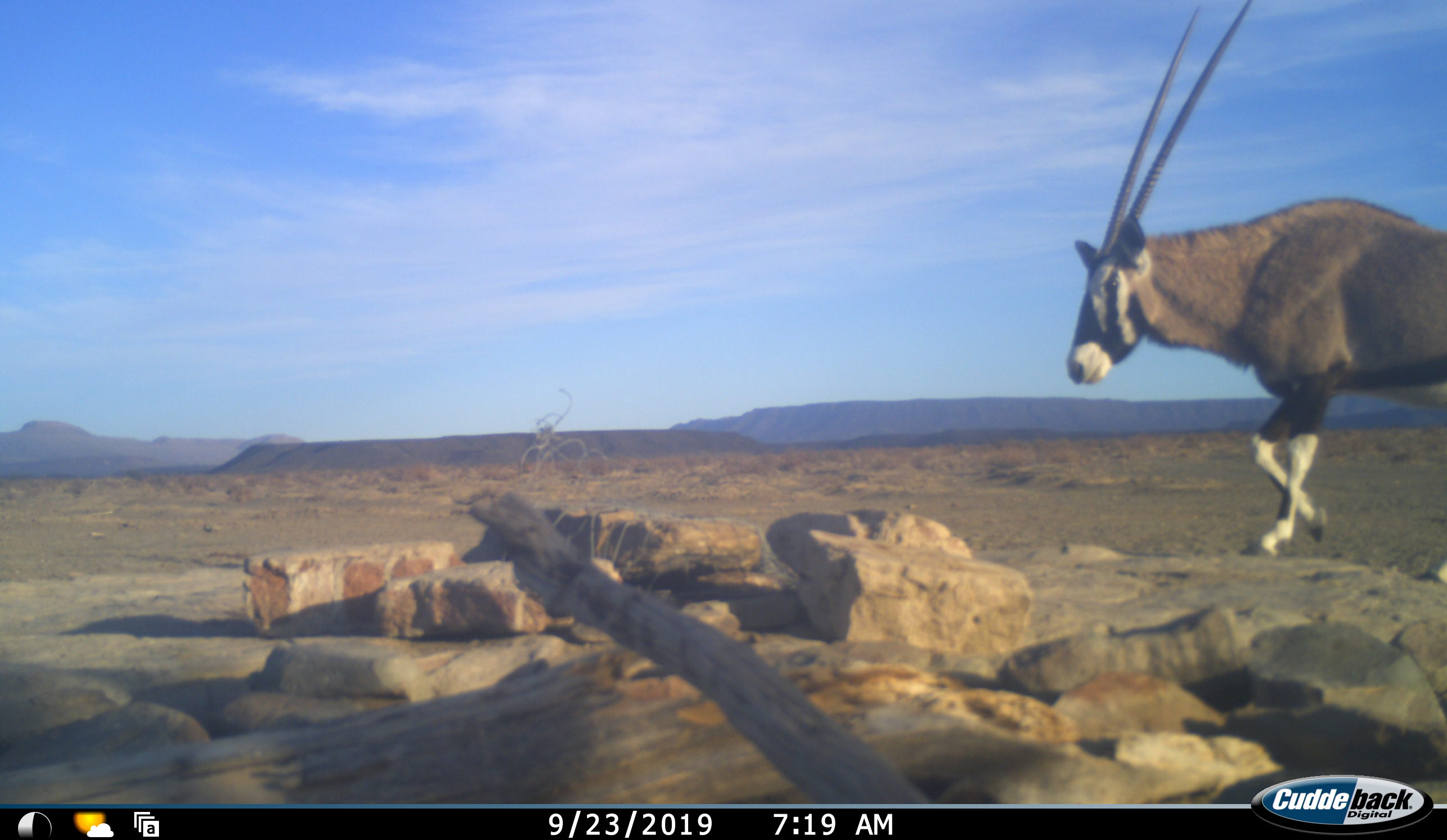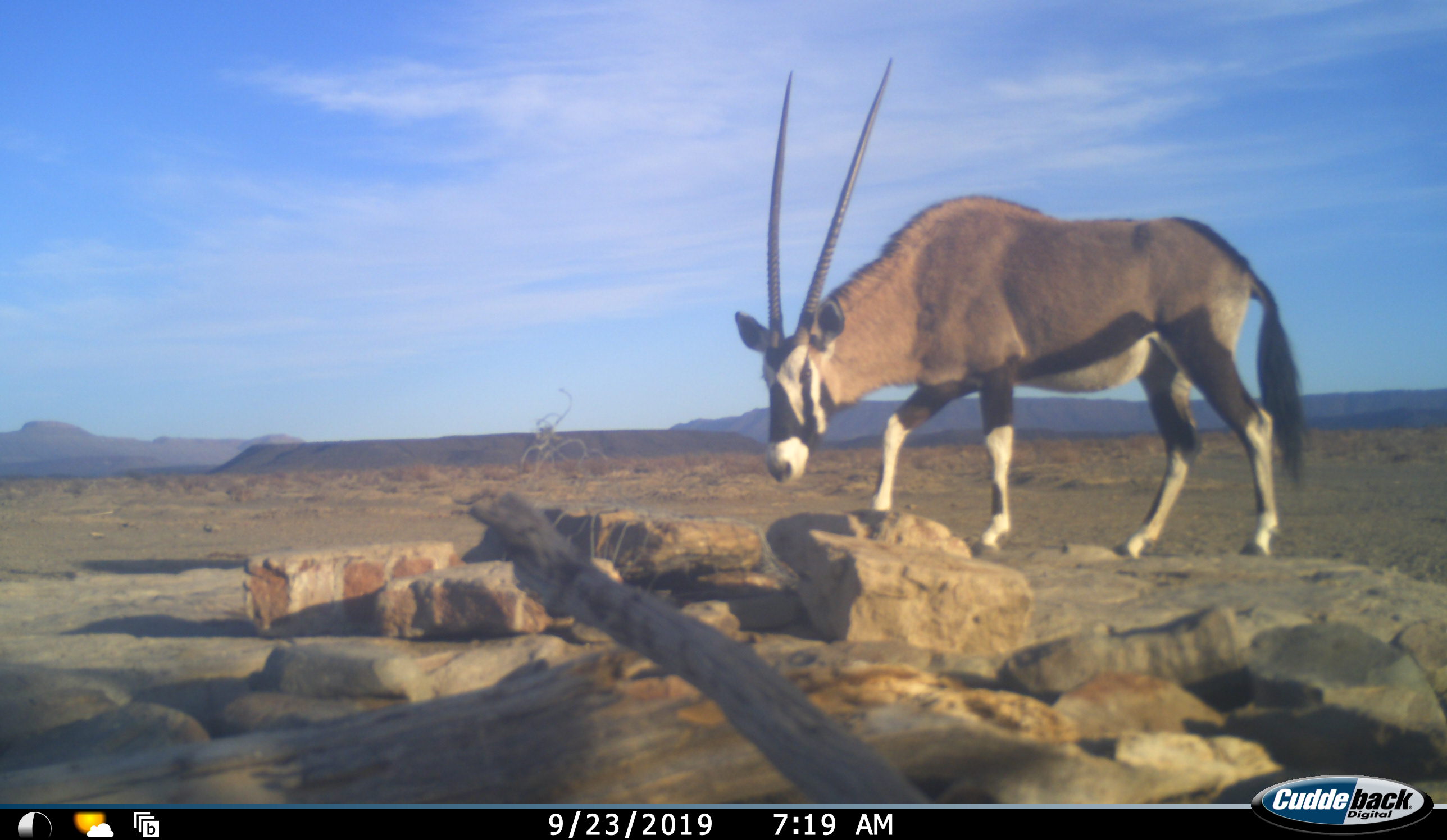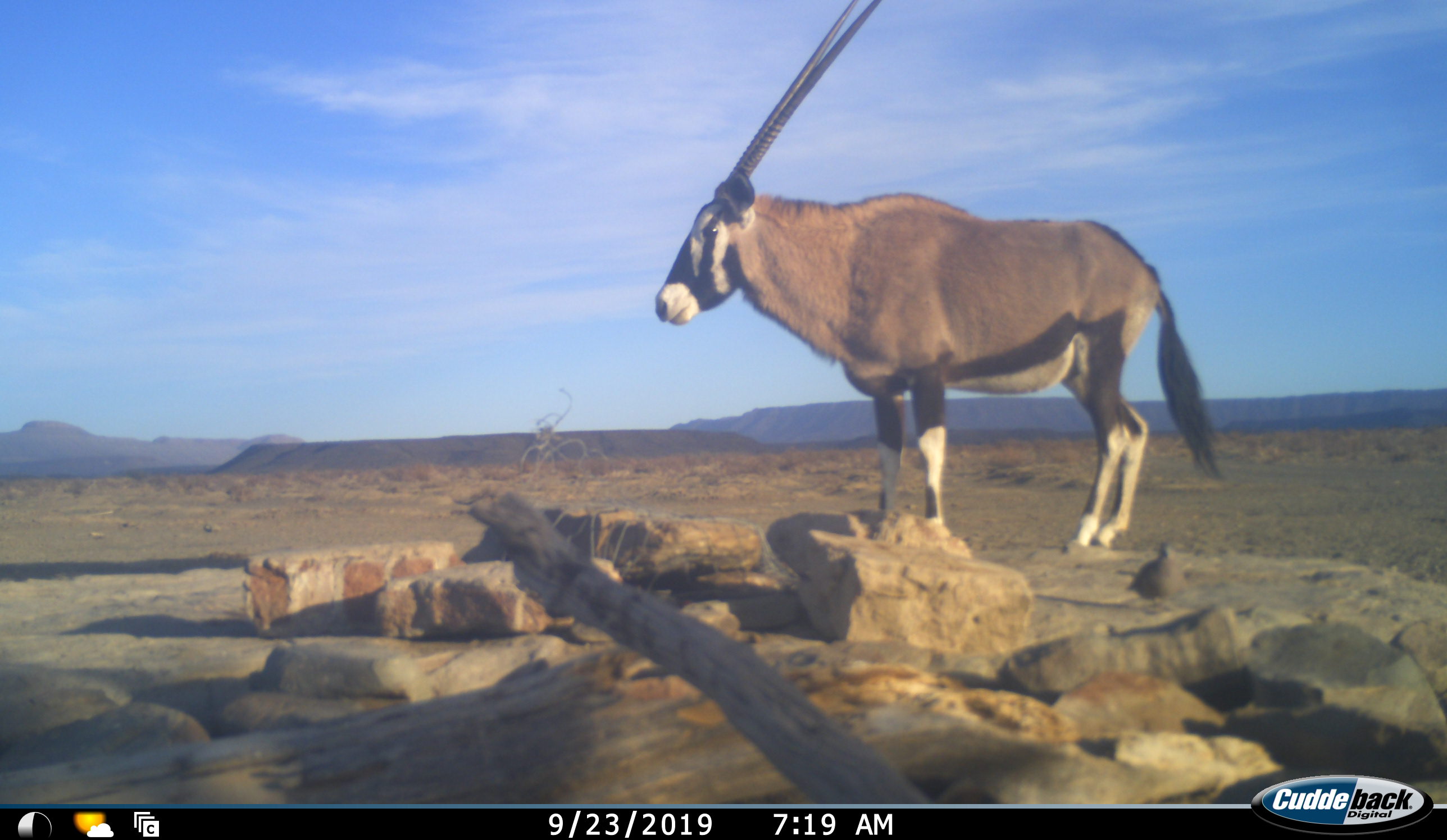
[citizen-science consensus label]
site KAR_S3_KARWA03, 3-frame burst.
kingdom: Animalia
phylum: Chordata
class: Mammalia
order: Artiodactyla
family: Bovidae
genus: Oryx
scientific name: Oryx gazella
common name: gemsbok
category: oryx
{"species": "oryx (gemsbok) (Oryx gazella)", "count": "1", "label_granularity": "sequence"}